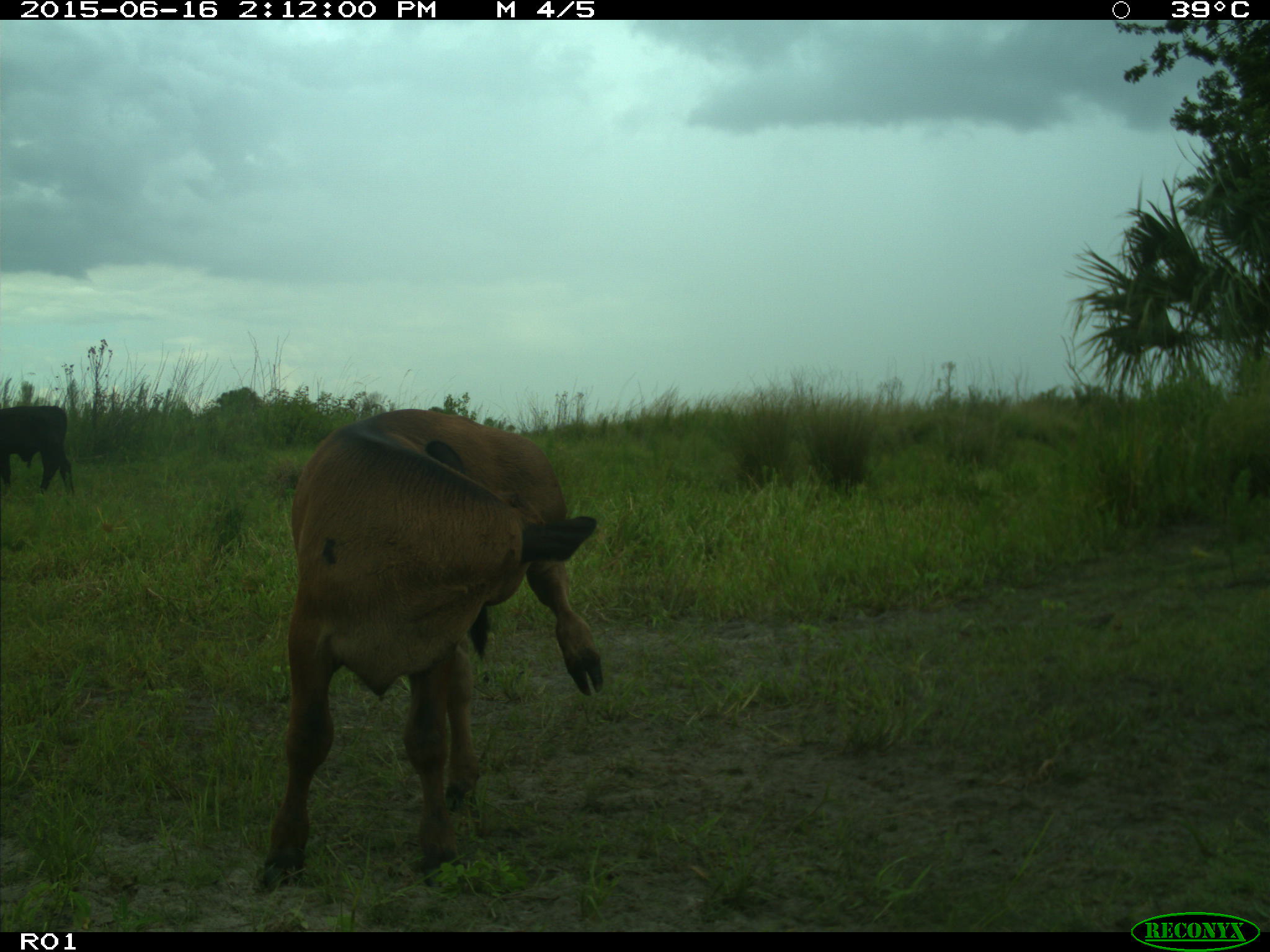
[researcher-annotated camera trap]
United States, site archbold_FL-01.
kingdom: Animalia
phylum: Chordata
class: Mammalia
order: Artiodactyla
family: Bovidae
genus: Bos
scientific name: Bos taurus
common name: domestic cow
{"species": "Bos taurus (domestic cow)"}